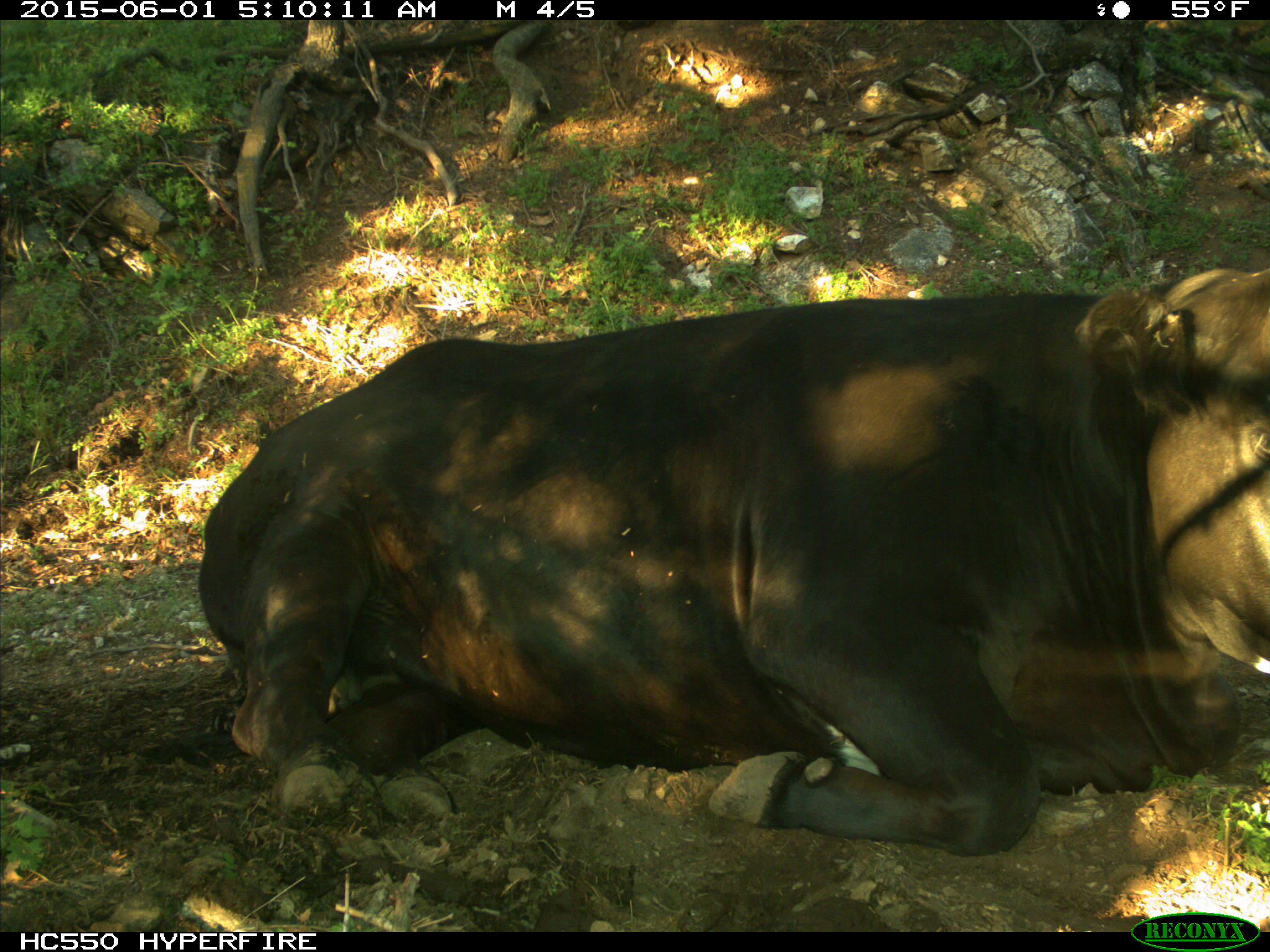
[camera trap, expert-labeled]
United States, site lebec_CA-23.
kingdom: Animalia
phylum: Chordata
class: Mammalia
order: Artiodactyla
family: Bovidae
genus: Bos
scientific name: Bos taurus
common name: domestic cow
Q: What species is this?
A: Bos taurus (domestic cow).